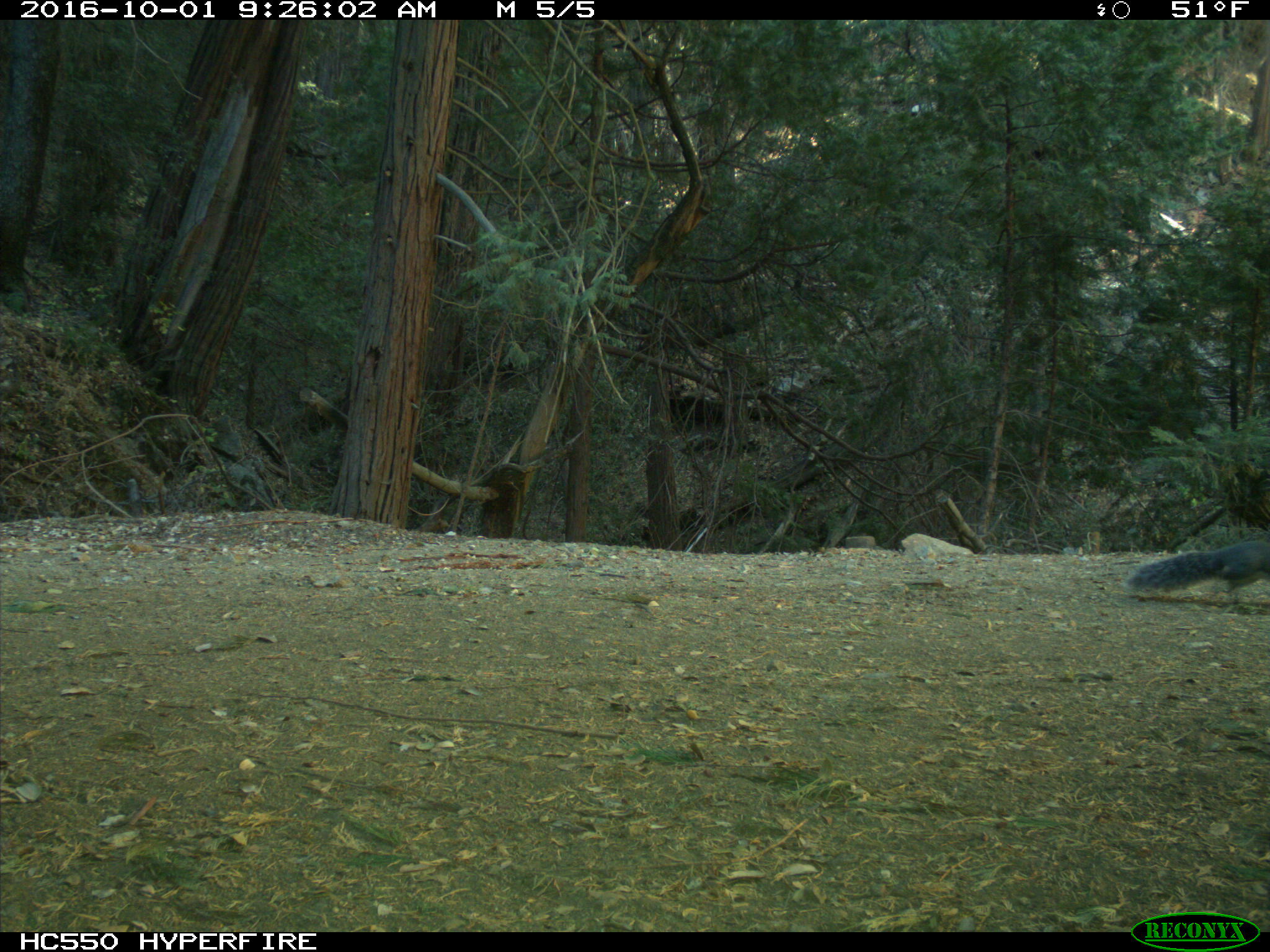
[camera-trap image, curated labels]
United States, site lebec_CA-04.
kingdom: Animalia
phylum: Chordata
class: Mammalia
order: Rodentia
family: Sciuridae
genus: Sciurus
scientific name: Sciurus carolinensis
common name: eastern gray squirrel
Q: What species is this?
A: Sciurus carolinensis (eastern gray squirrel).